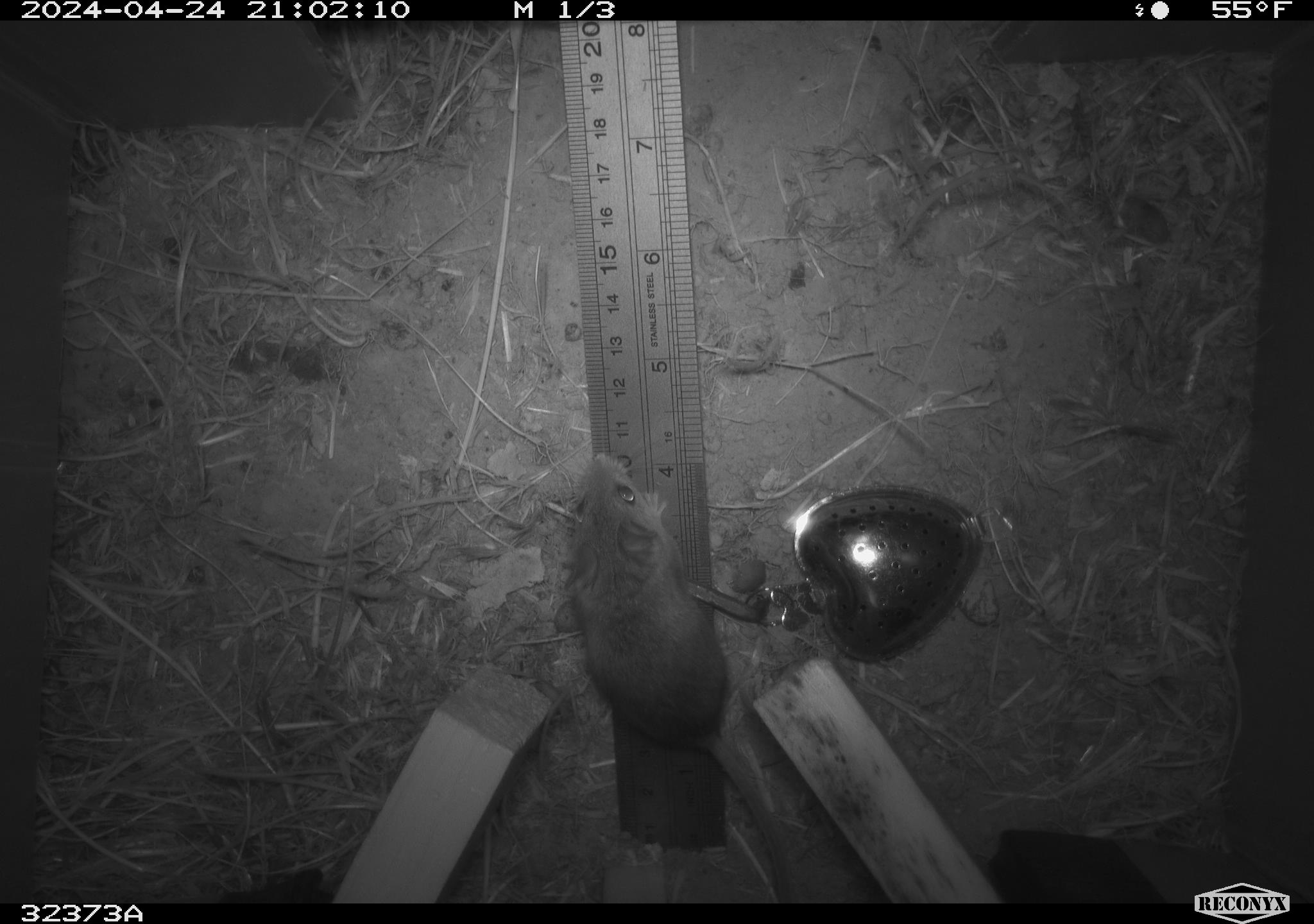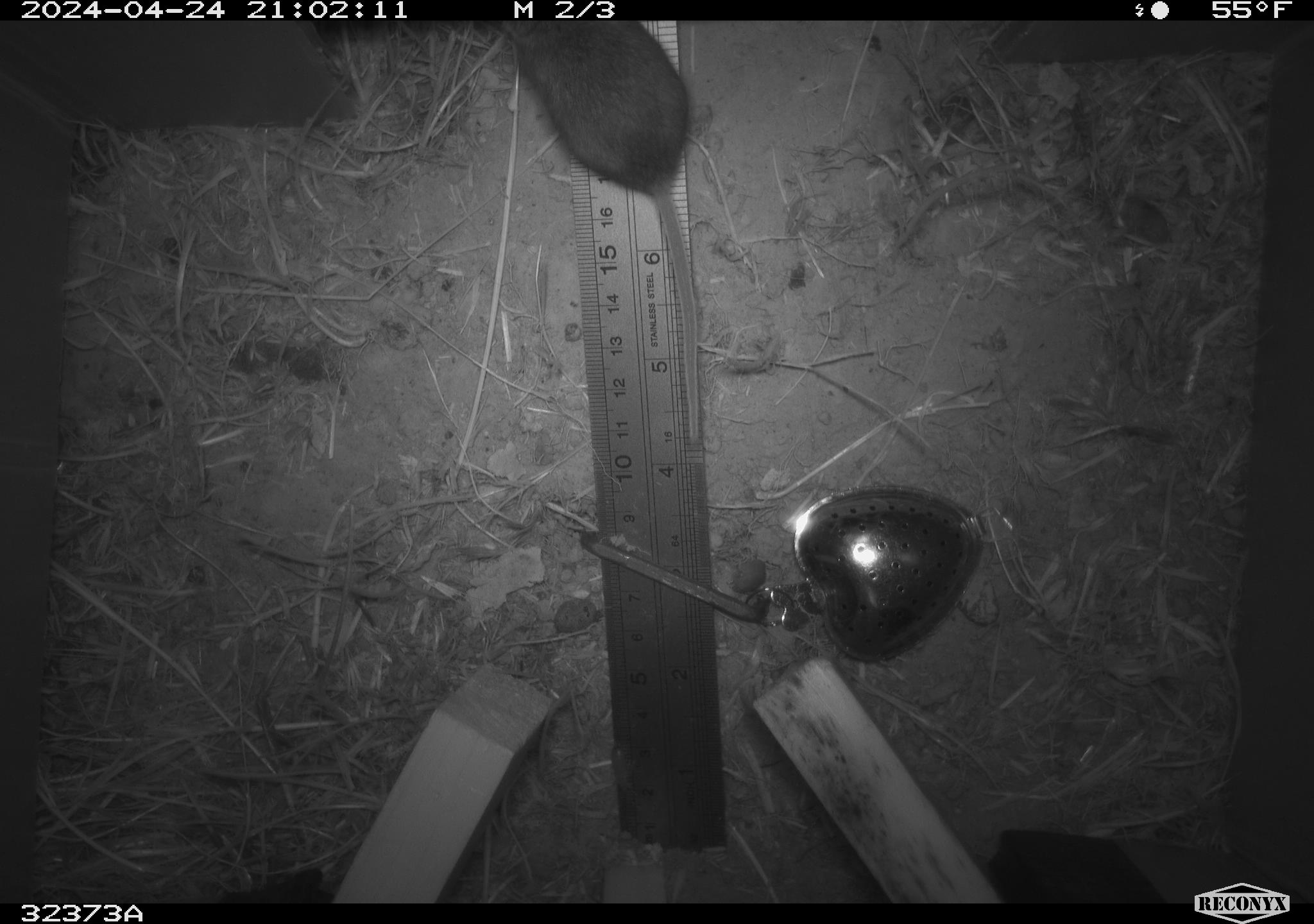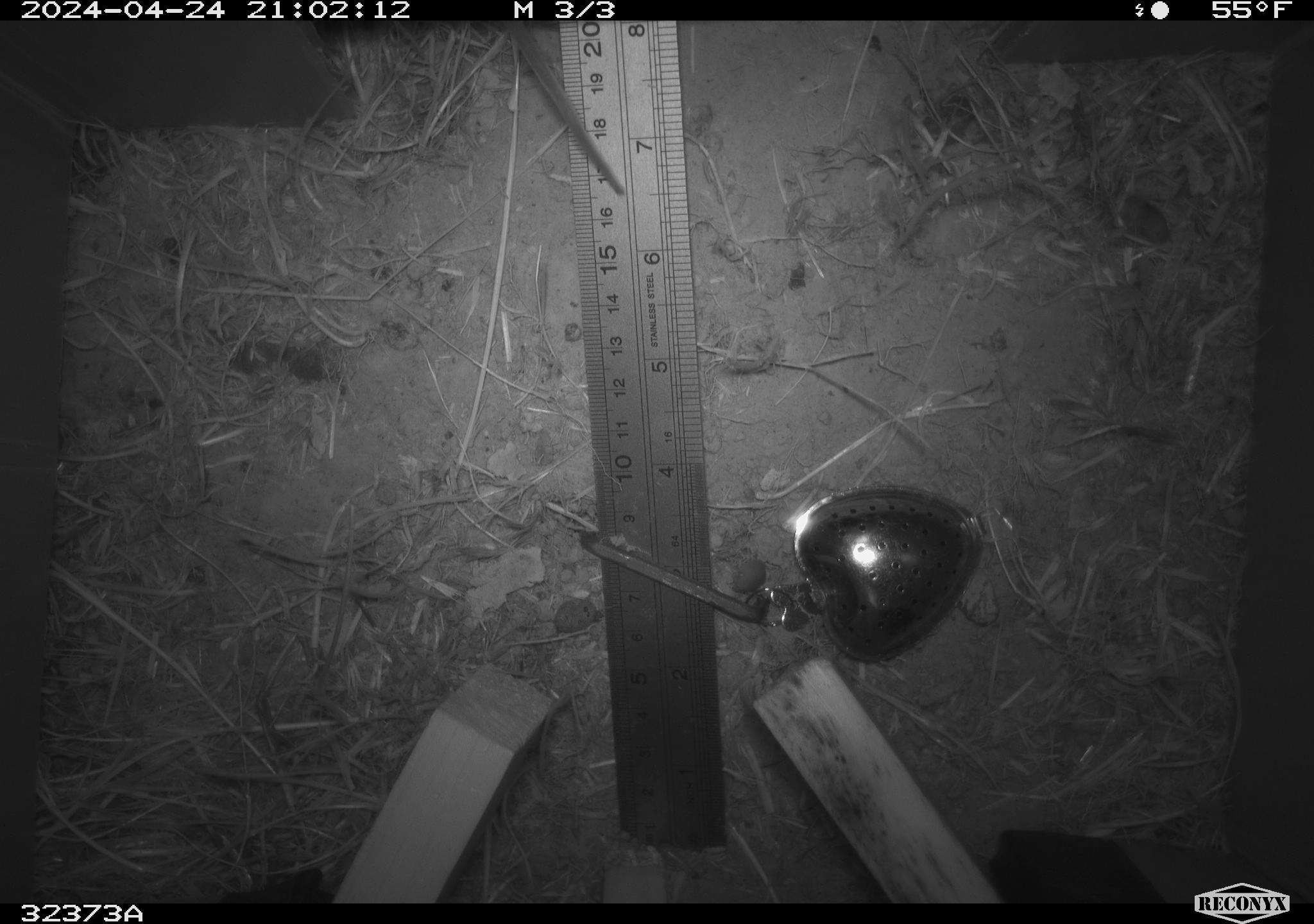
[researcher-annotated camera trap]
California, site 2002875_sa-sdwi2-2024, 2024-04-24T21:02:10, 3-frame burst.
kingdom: Animalia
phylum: Chordata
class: Mammalia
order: Rodentia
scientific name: Rodentia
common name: mouse species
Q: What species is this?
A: Mouse species (Rodentia).